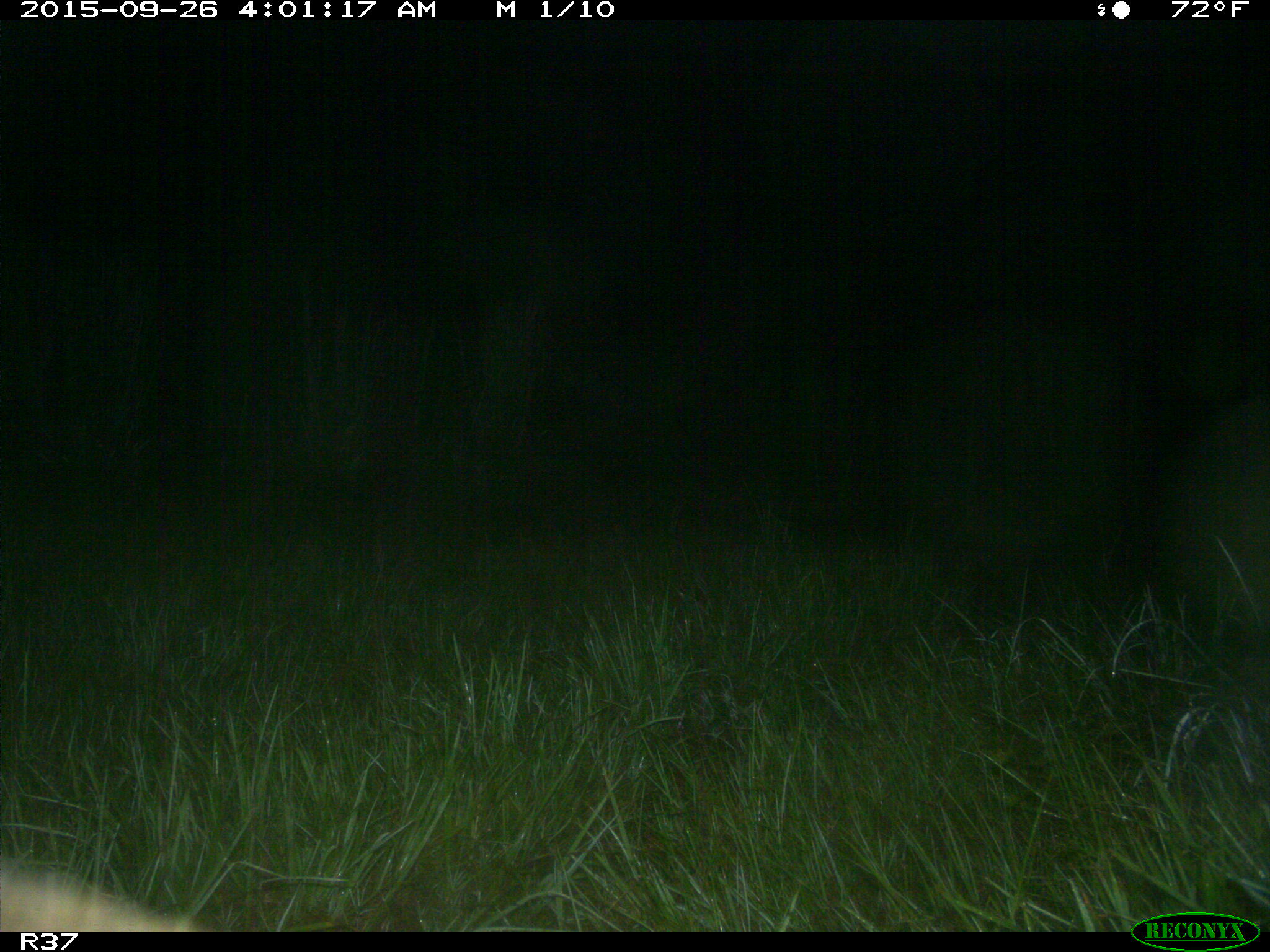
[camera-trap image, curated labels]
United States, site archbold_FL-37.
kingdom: Animalia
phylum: Chordata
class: Mammalia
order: Artiodactyla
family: Suidae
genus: Sus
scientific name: Sus scrofa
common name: wild boar